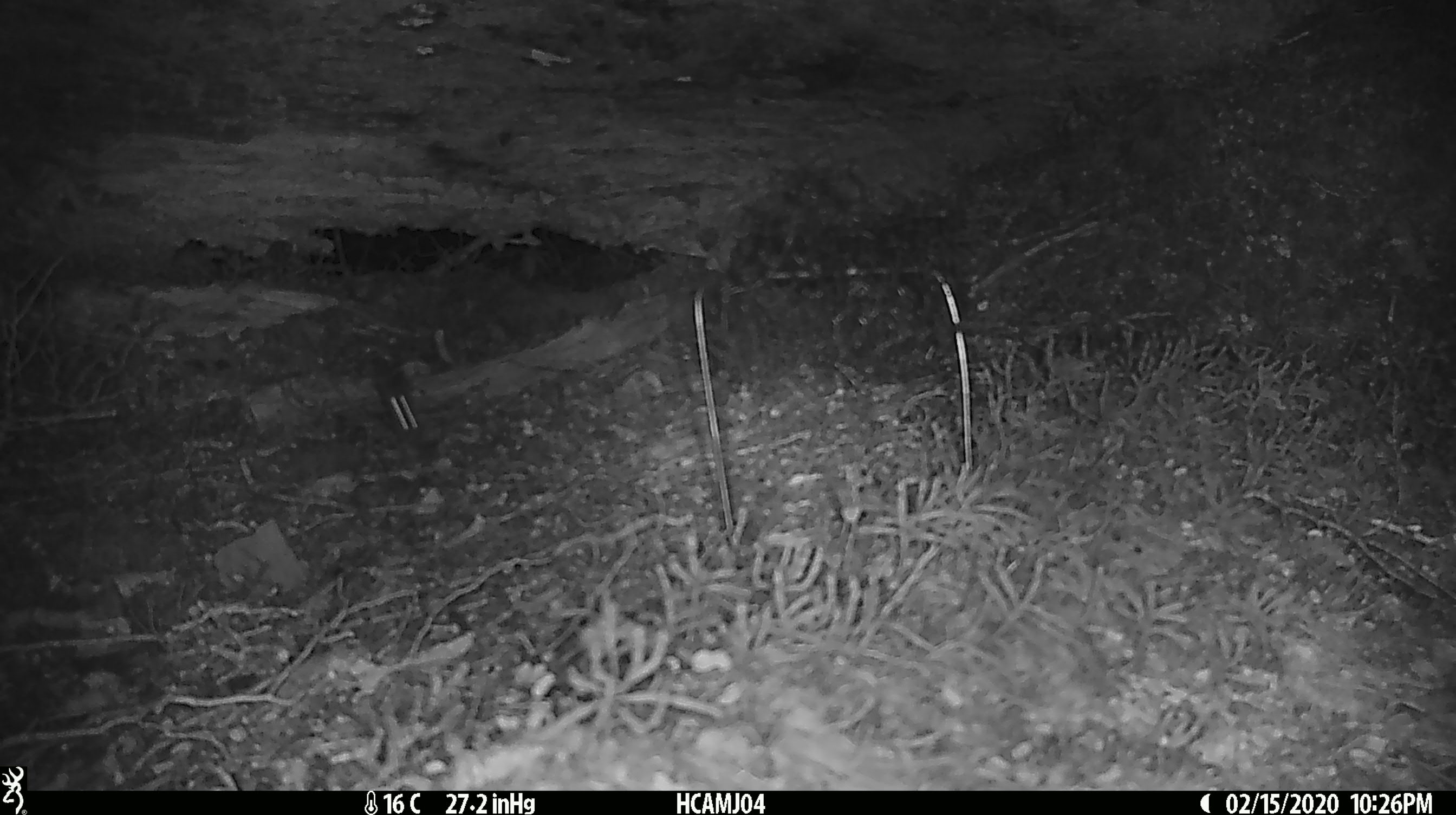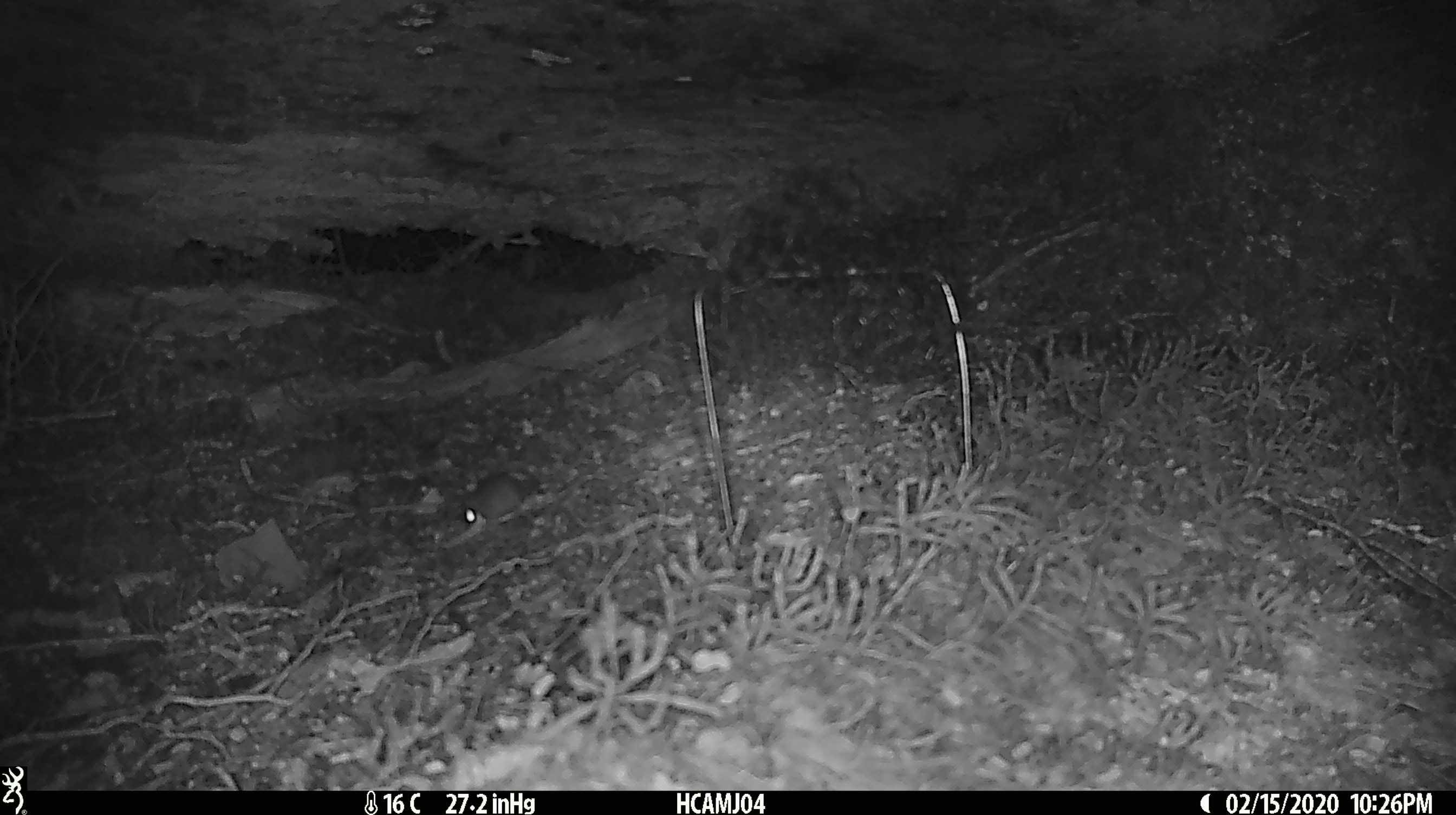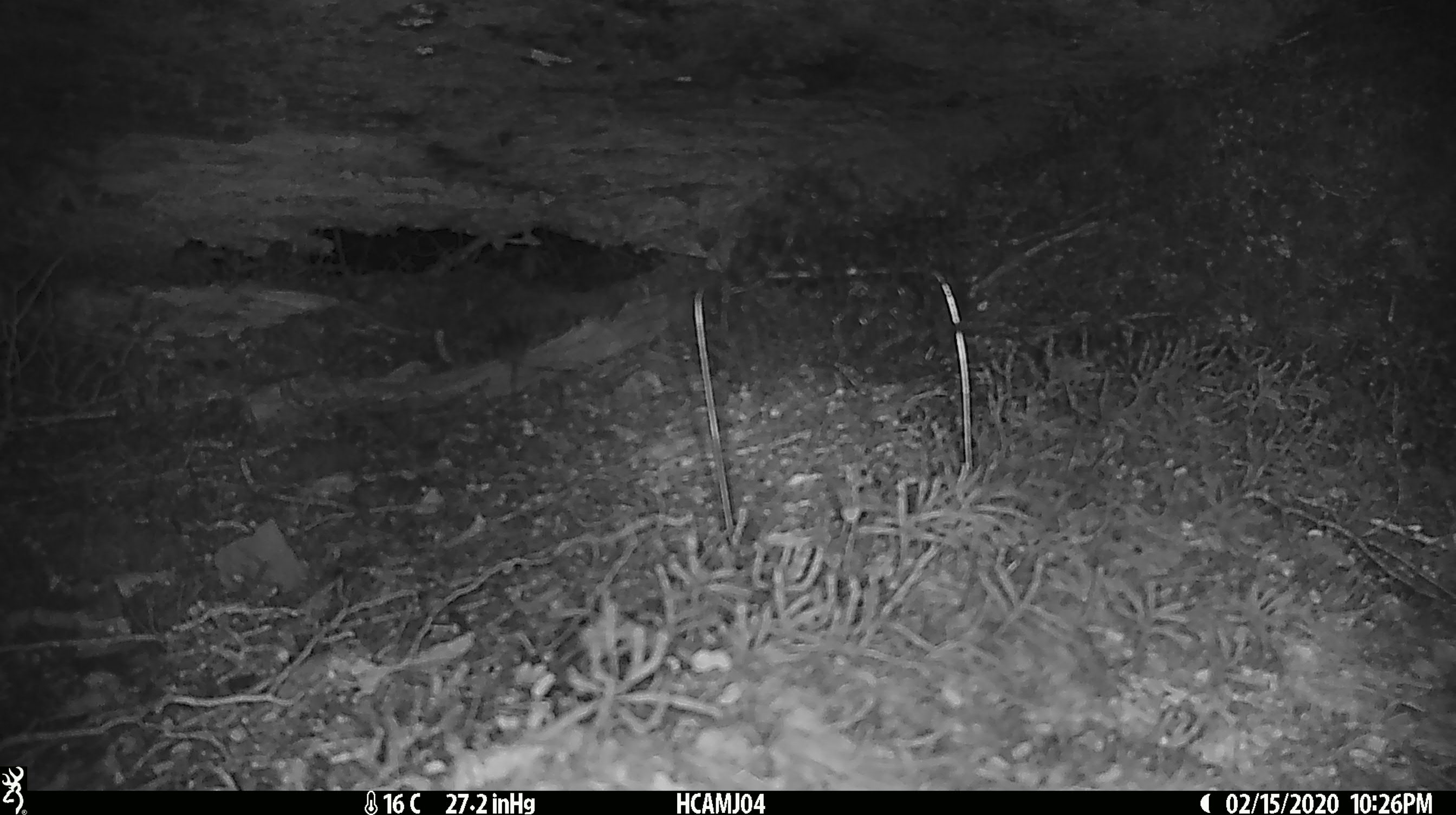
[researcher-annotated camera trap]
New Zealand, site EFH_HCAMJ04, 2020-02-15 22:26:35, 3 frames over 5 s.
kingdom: Animalia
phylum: Chordata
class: Mammalia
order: Rodentia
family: Muridae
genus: Mus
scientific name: Mus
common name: mouse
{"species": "mouse (Mus)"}